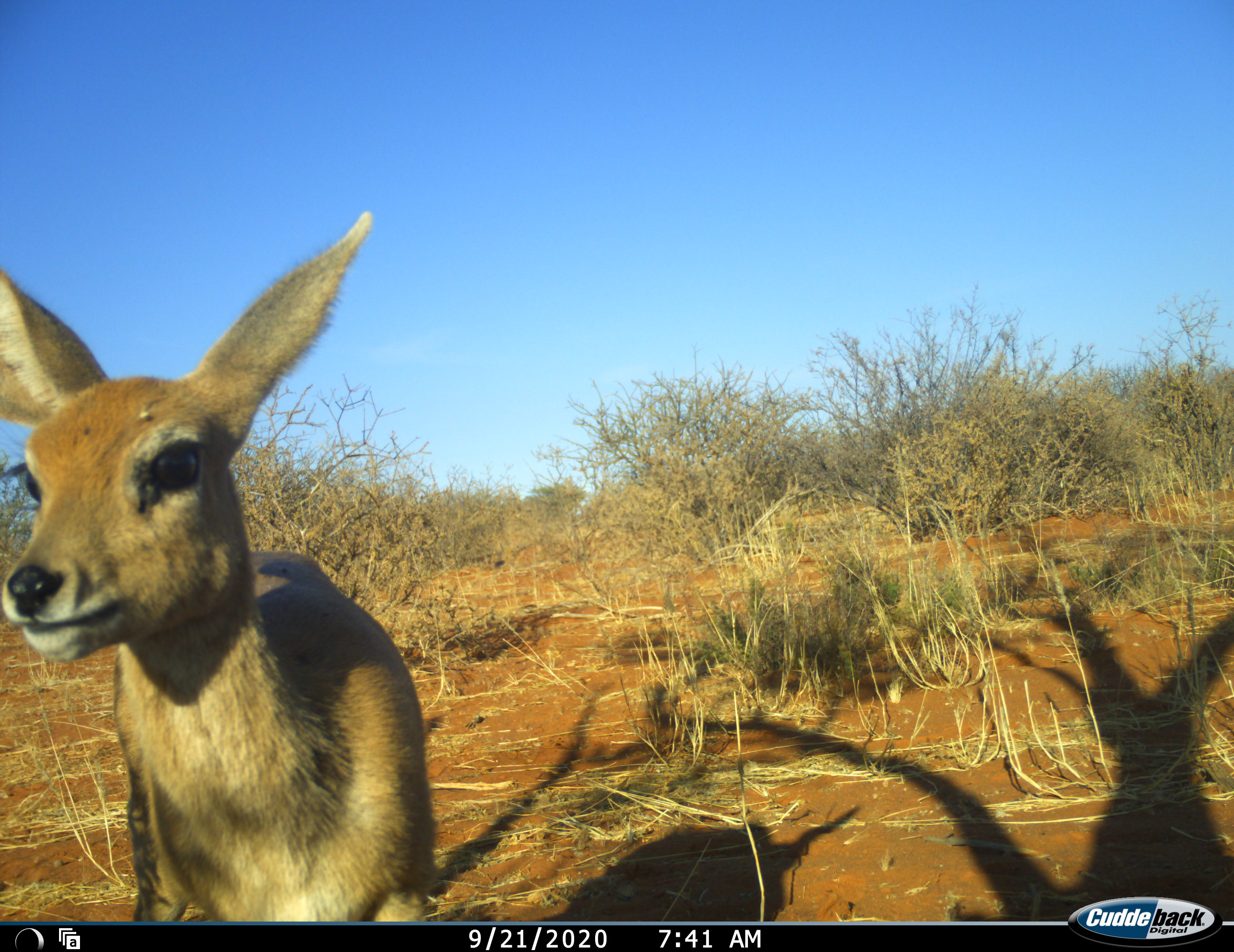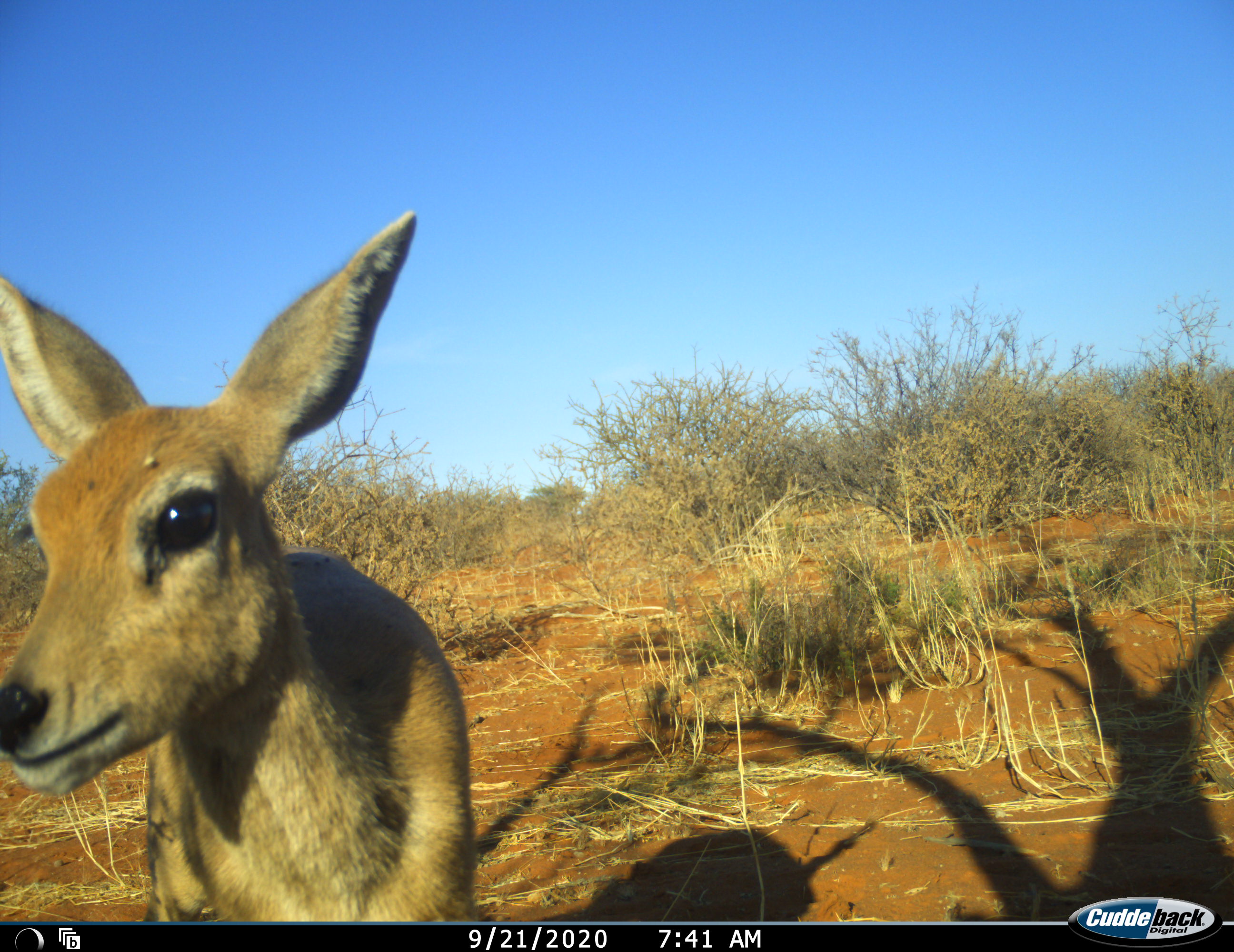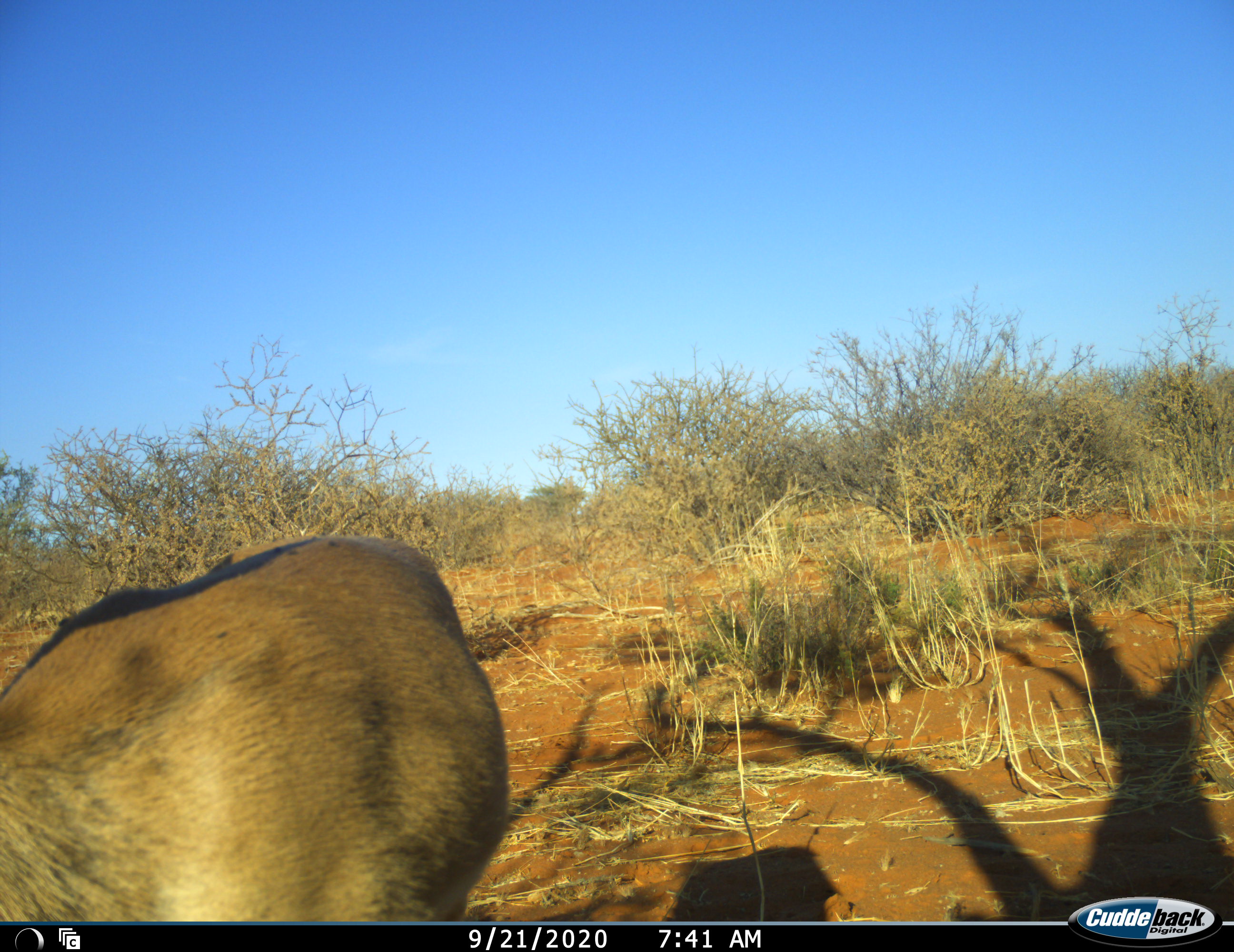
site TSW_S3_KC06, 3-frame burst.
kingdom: Animalia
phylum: Chordata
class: Mammalia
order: Artiodactyla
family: Bovidae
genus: Raphicerus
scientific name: Raphicerus campestris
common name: steenbok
Steenbok (Raphicerus campestris), count 1. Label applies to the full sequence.